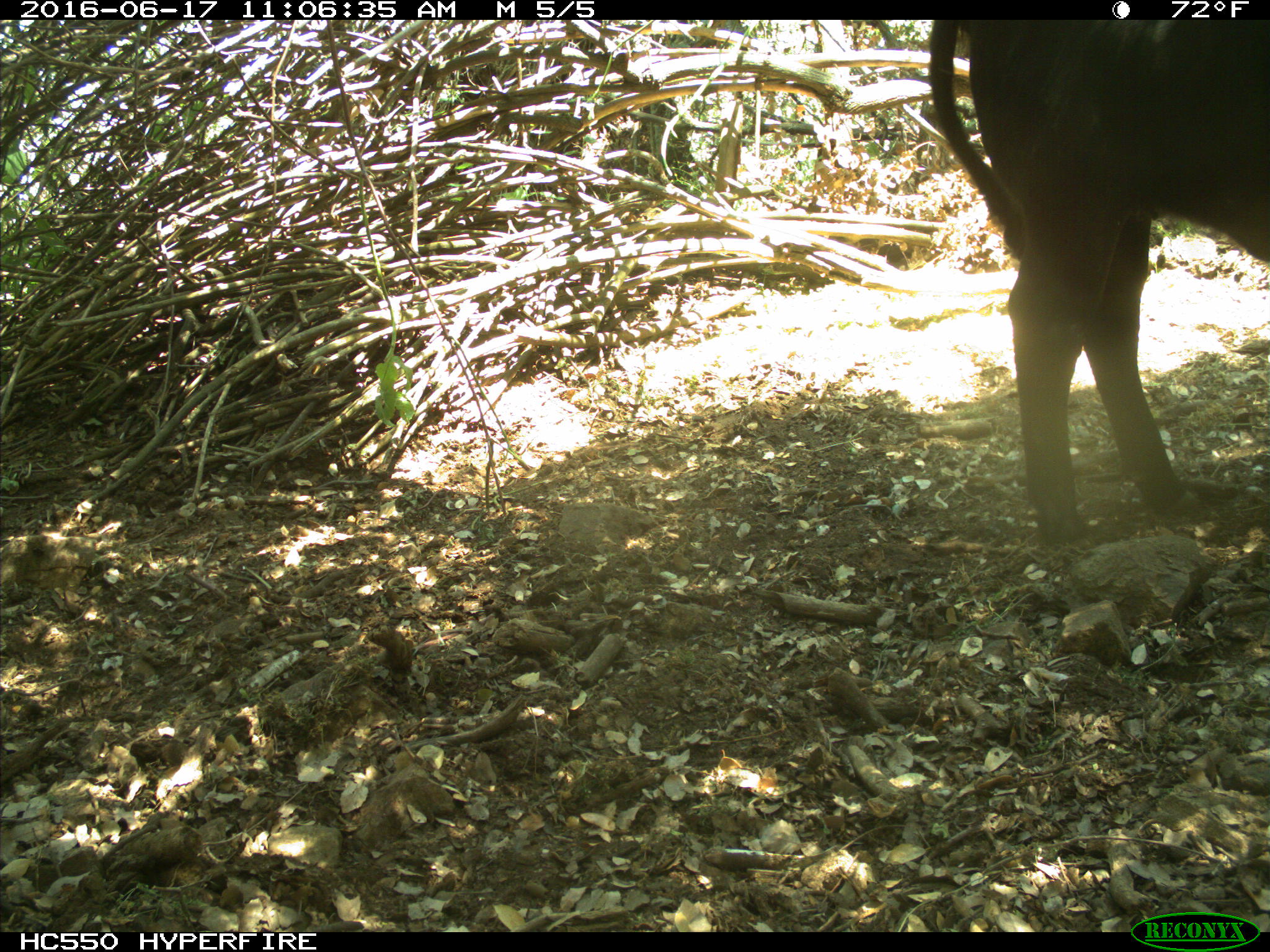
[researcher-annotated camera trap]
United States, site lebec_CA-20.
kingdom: Animalia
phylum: Chordata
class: Mammalia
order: Artiodactyla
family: Bovidae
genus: Bos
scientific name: Bos taurus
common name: domestic cow